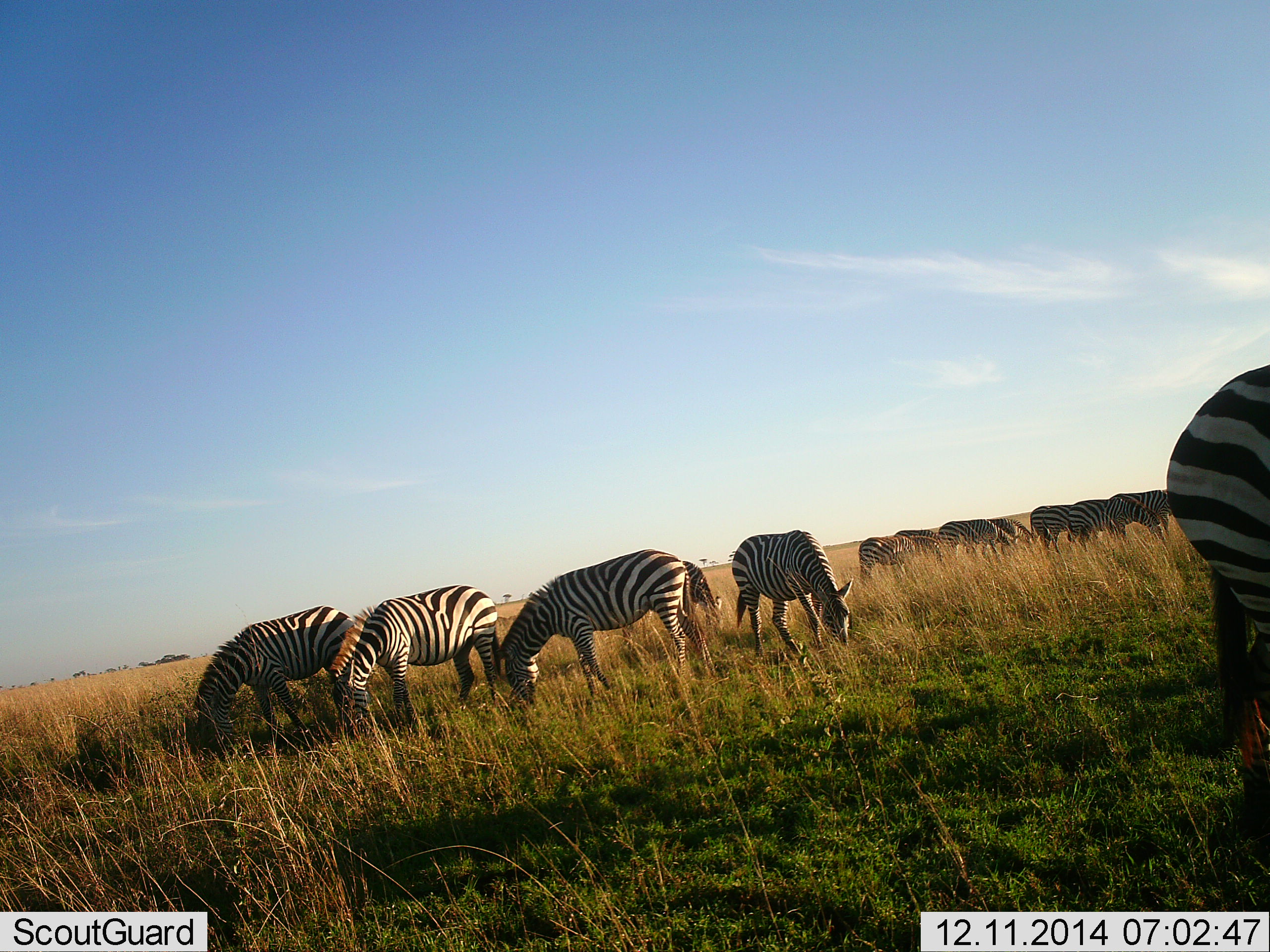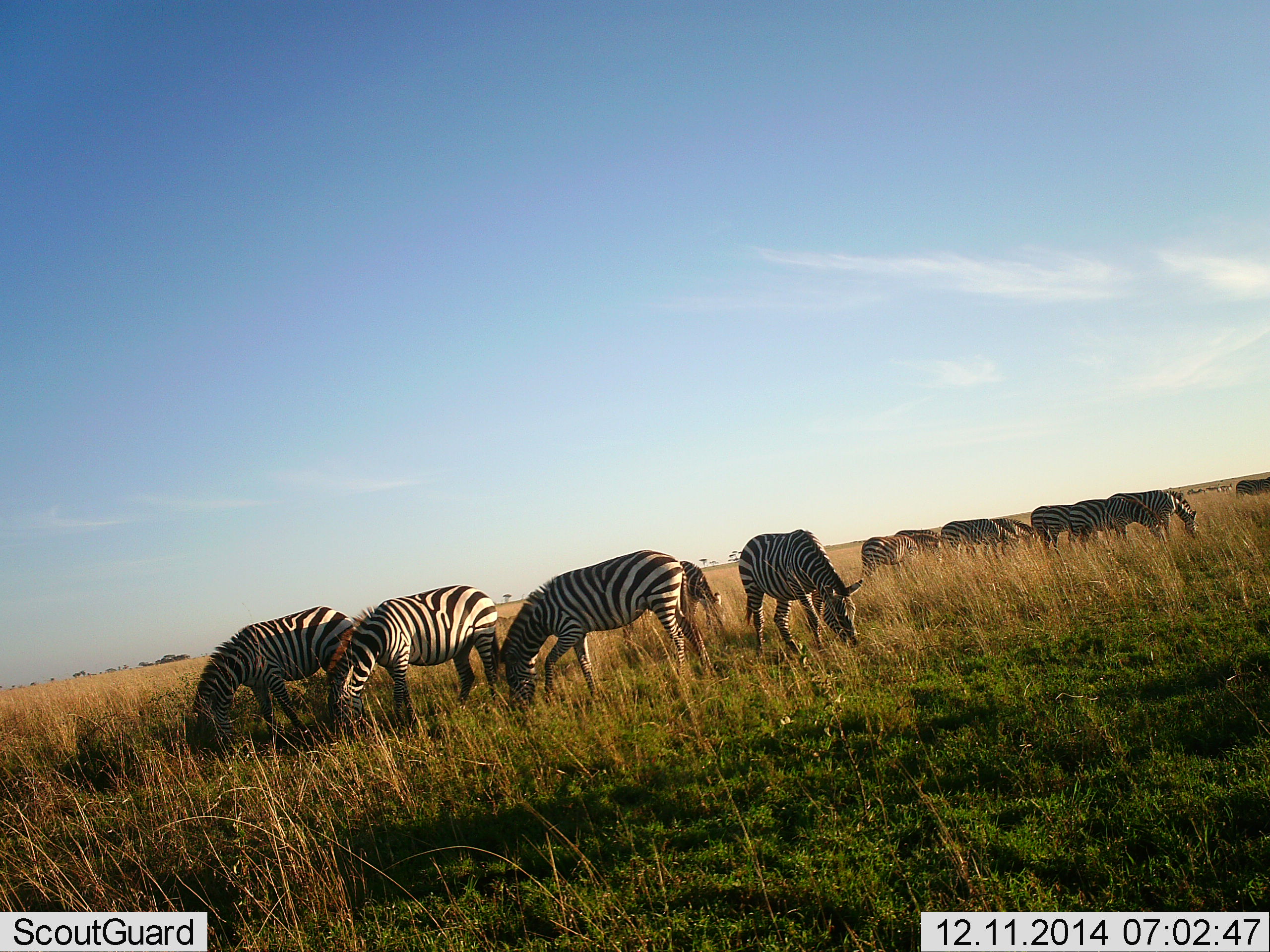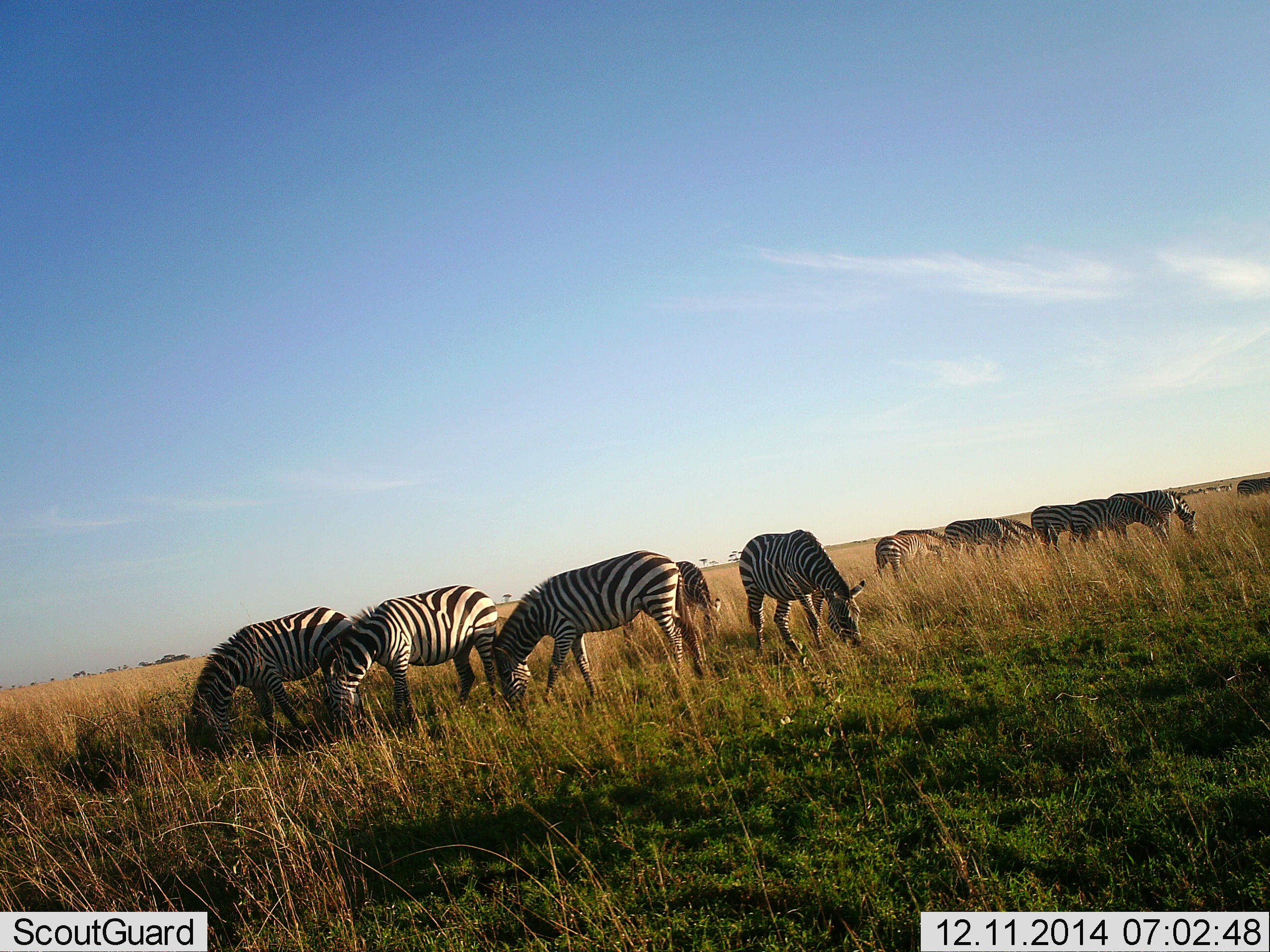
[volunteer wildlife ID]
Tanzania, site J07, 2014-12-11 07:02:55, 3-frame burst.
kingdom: Animalia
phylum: Chordata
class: Mammalia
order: Perissodactyla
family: Equidae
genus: Equus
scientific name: Equus quagga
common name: plains zebra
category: zebra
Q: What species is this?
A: Zebra (plains zebra) (Equus quagga).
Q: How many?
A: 11-50.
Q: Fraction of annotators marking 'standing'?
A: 50%.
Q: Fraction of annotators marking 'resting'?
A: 10%.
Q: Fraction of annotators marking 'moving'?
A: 10%.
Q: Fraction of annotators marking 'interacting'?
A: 20%.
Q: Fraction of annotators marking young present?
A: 0%.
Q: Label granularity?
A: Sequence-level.